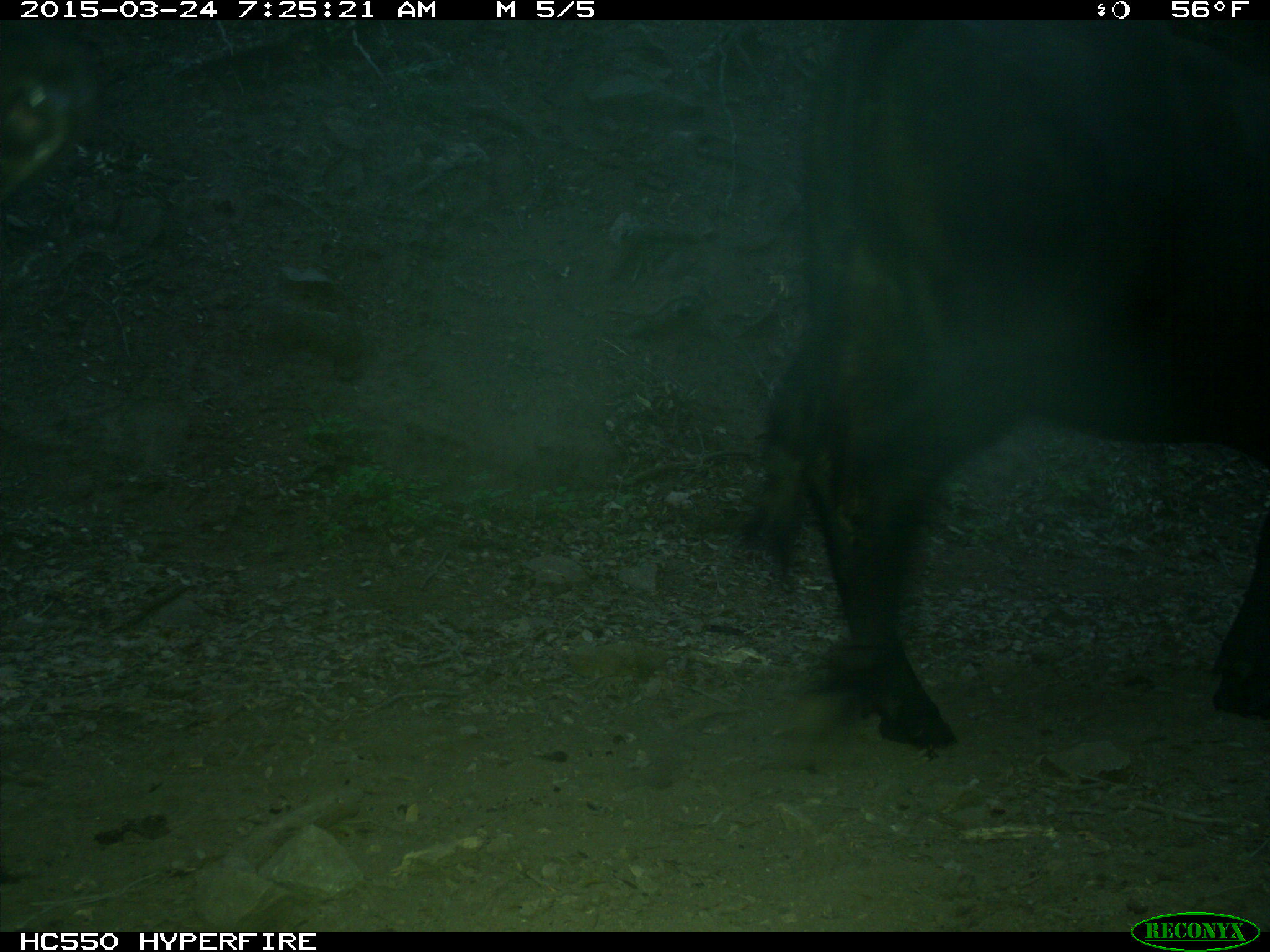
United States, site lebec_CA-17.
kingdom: Animalia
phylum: Chordata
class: Mammalia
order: Artiodactyla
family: Bovidae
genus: Bos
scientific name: Bos taurus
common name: domestic cow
Bos taurus (domestic cow).